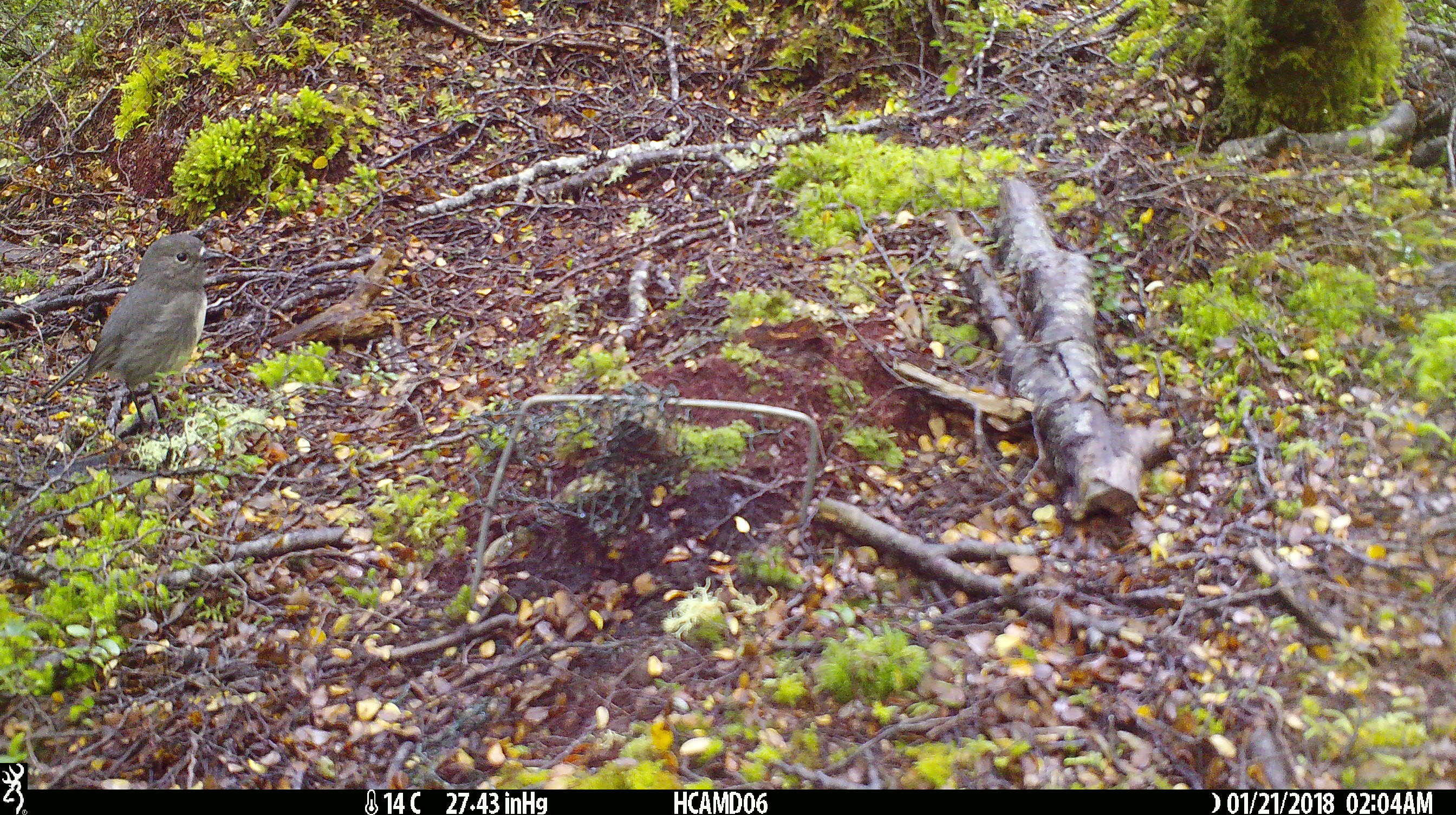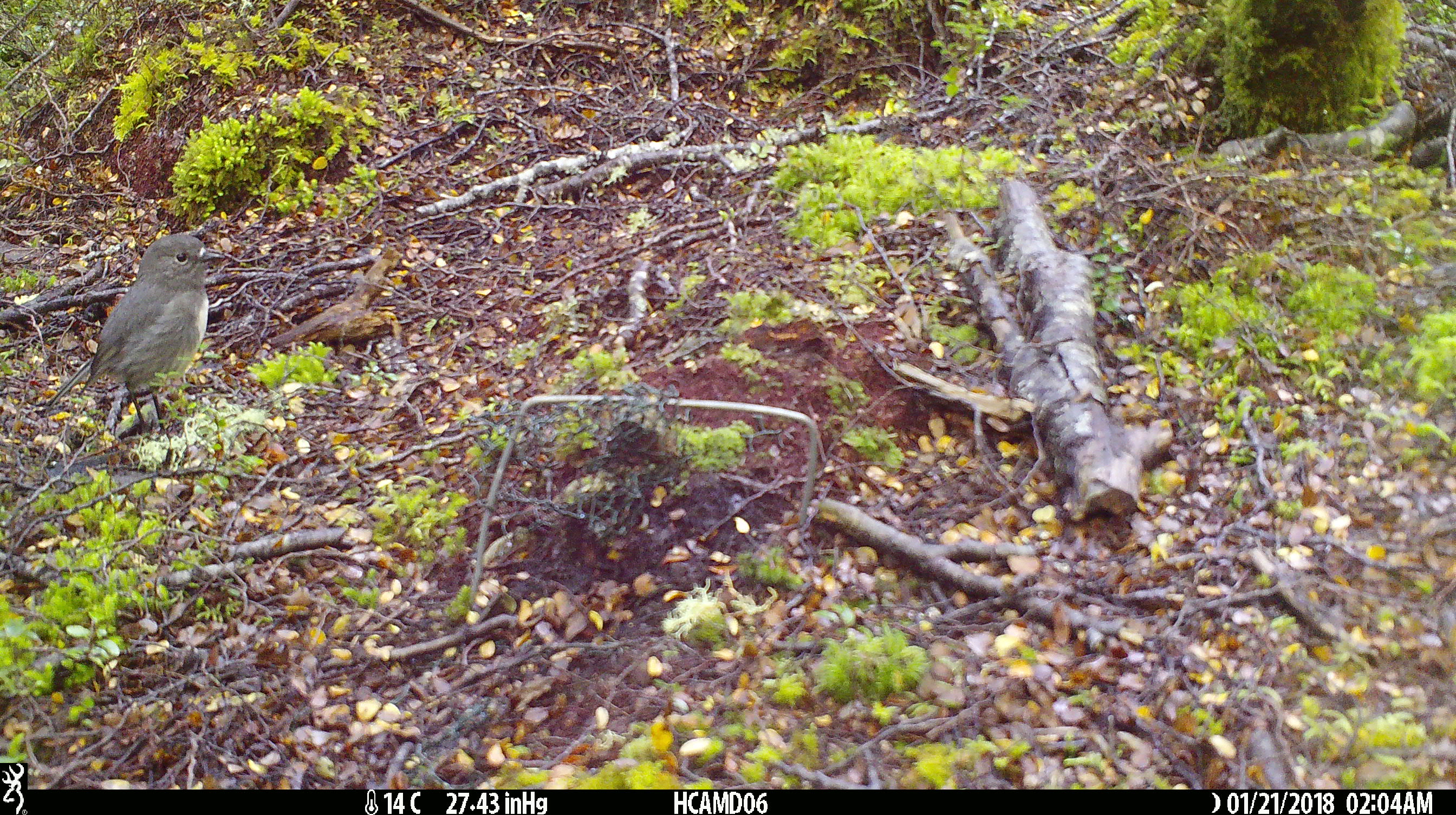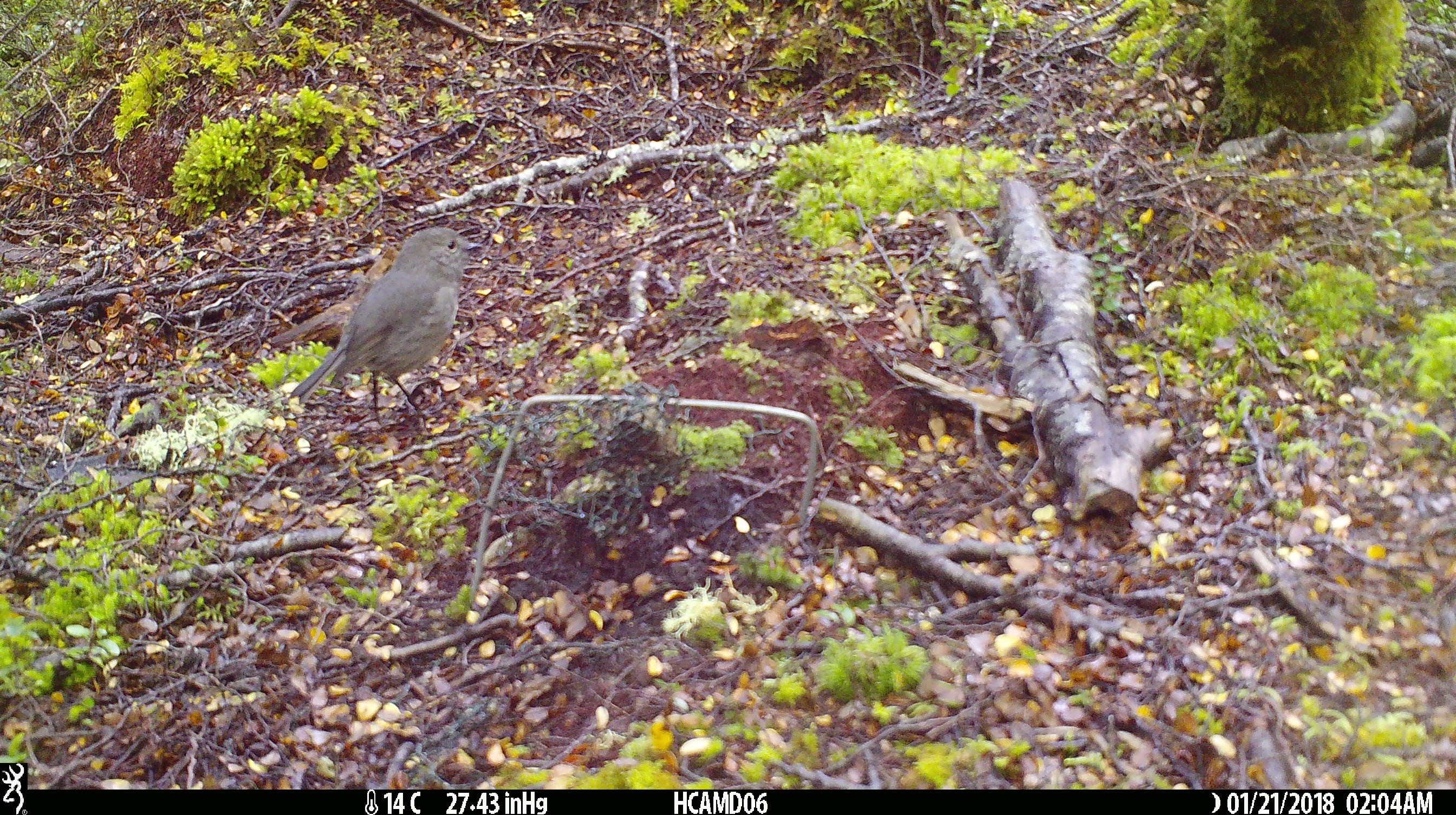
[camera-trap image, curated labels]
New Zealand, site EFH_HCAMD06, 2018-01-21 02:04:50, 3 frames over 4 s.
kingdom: Animalia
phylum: Chordata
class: Aves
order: Passeriformes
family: Petroicidae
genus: Petroica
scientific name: Petroica australis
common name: new zealand robin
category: robin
Robin (new zealand robin) (Petroica australis).